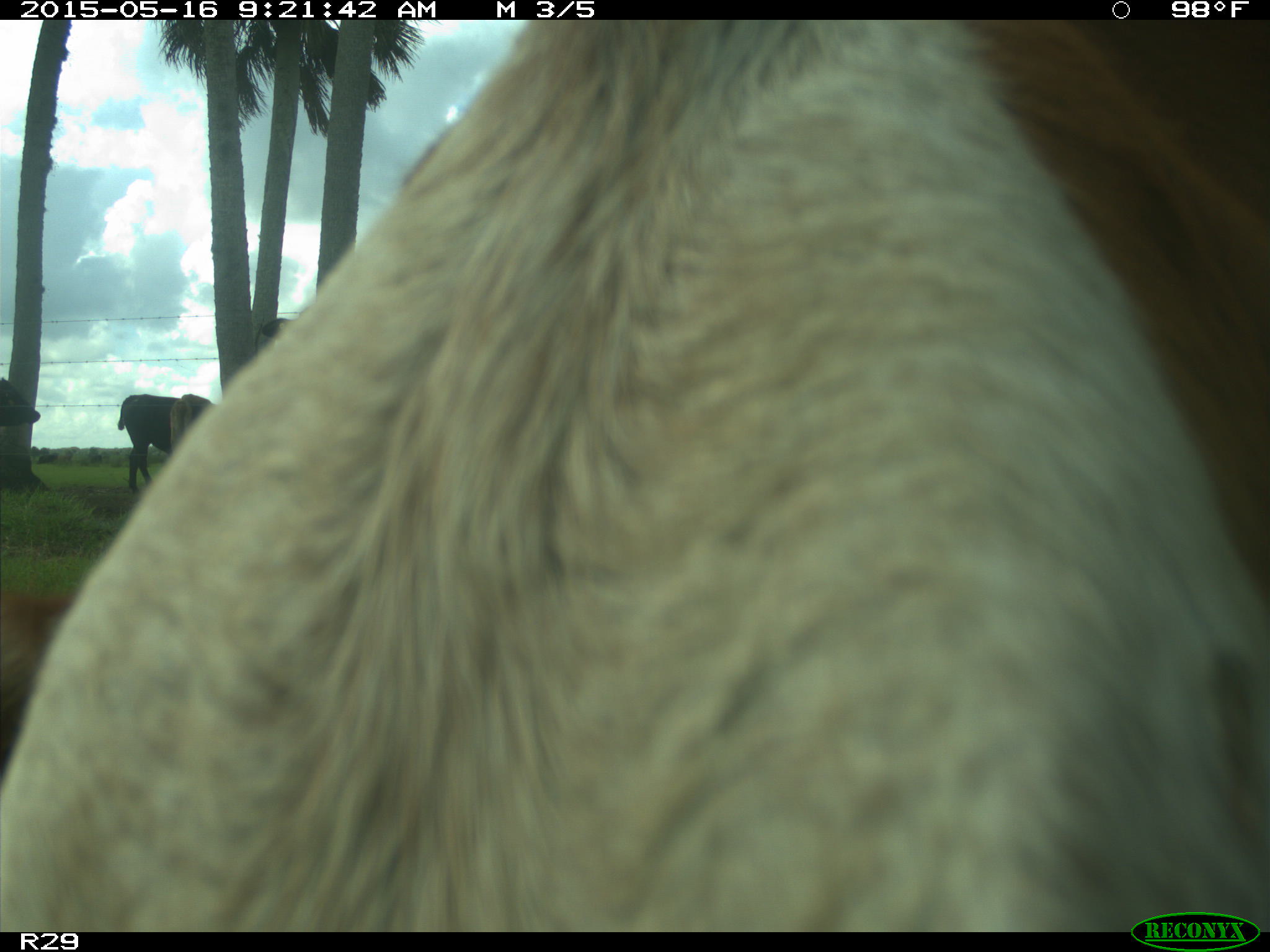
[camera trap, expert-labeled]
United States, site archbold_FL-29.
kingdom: Animalia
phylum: Chordata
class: Mammalia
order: Artiodactyla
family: Bovidae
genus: Bos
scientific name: Bos taurus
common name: domestic cow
Bos taurus (domestic cow).